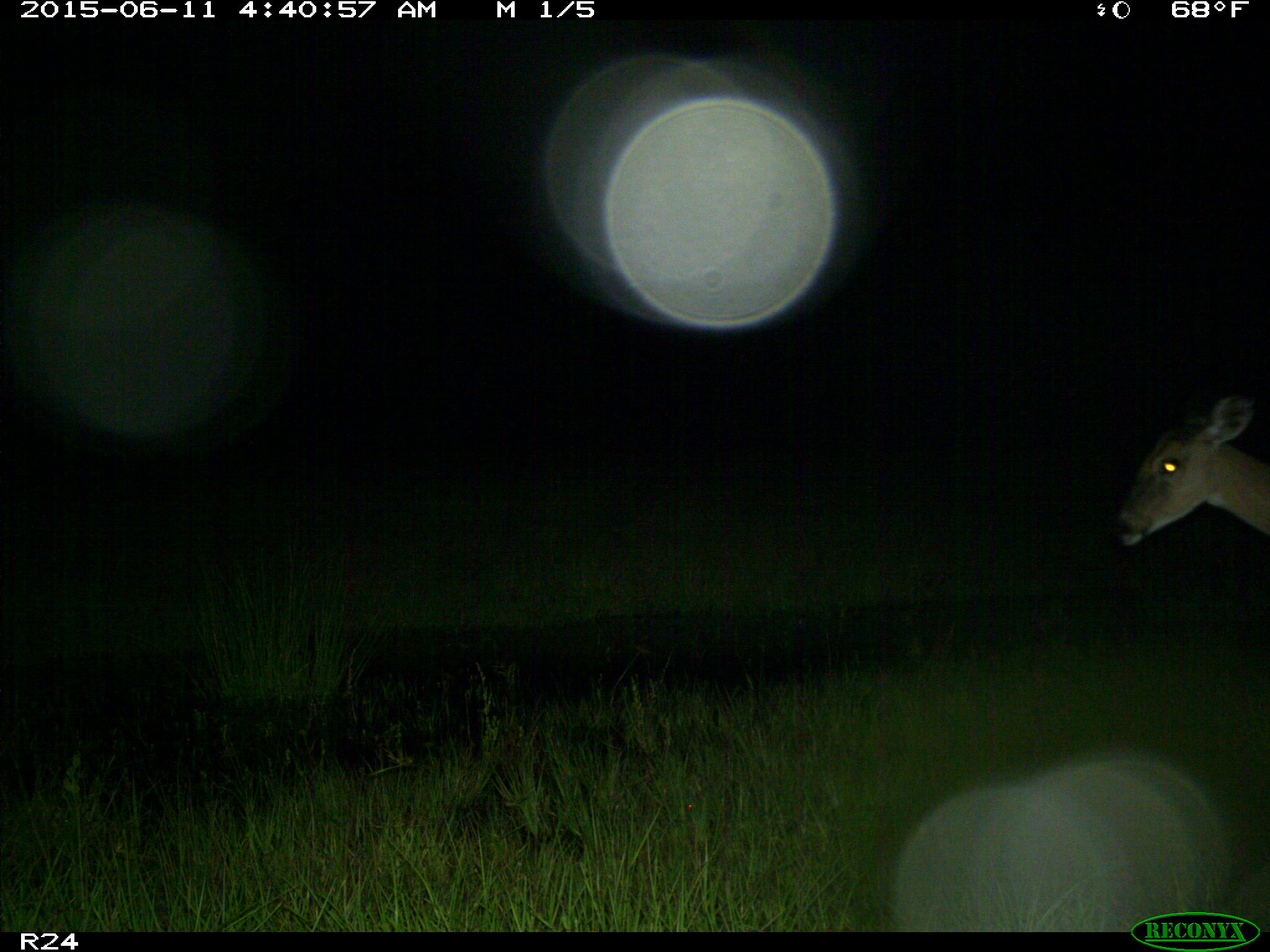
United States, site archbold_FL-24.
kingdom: Animalia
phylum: Chordata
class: Mammalia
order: Artiodactyla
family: Bovidae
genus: Bos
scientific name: Bos taurus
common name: domestic cow